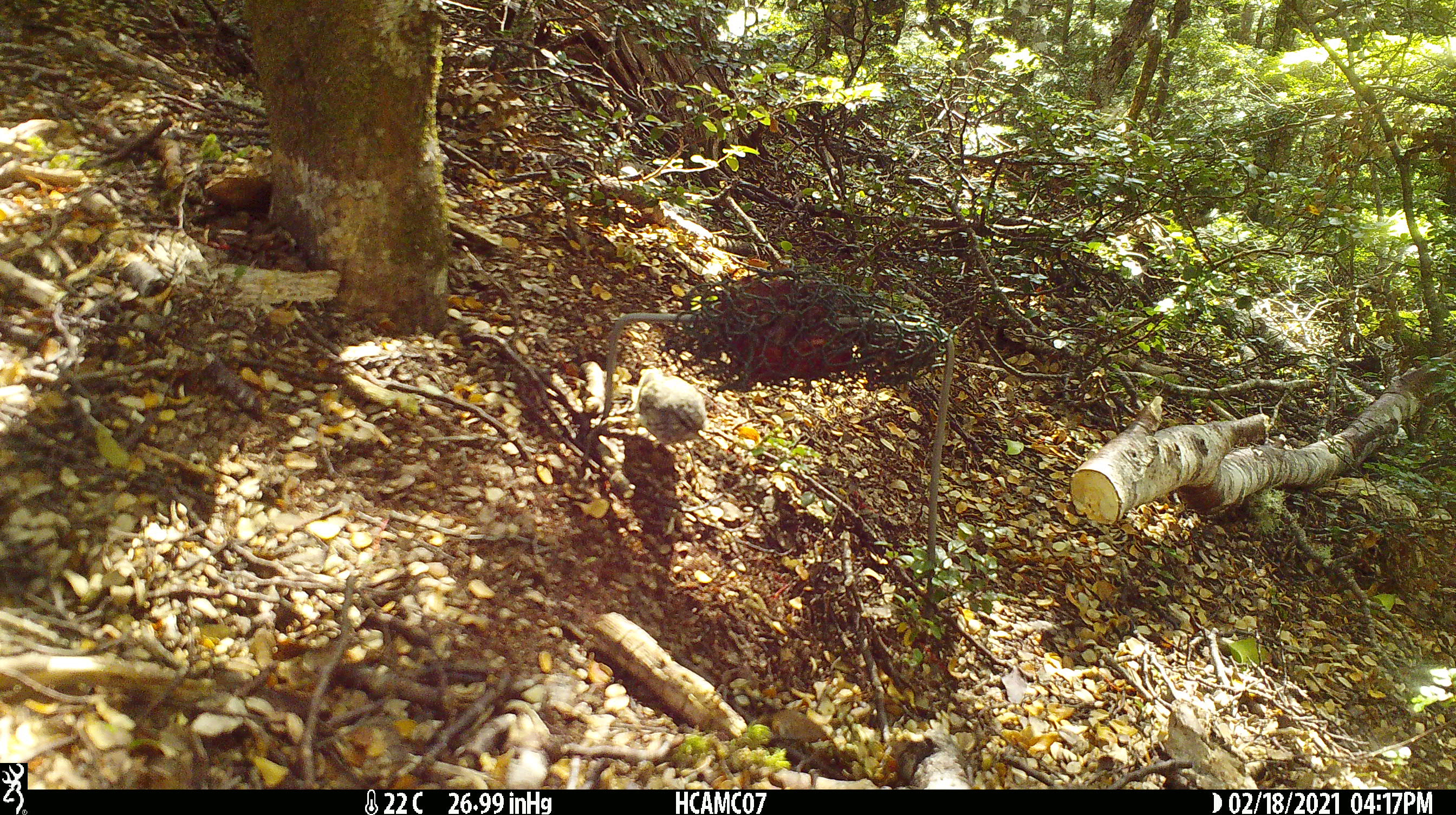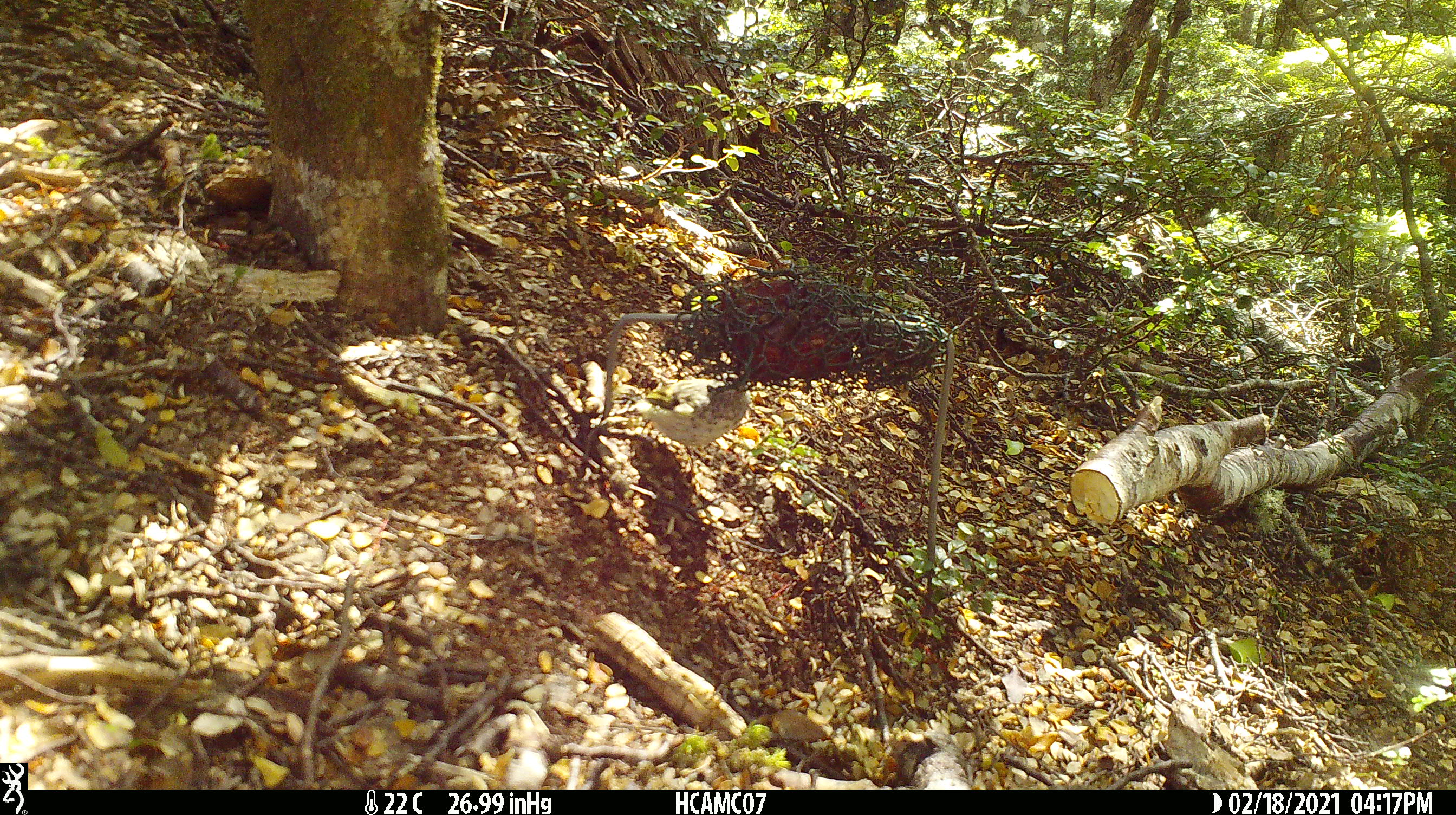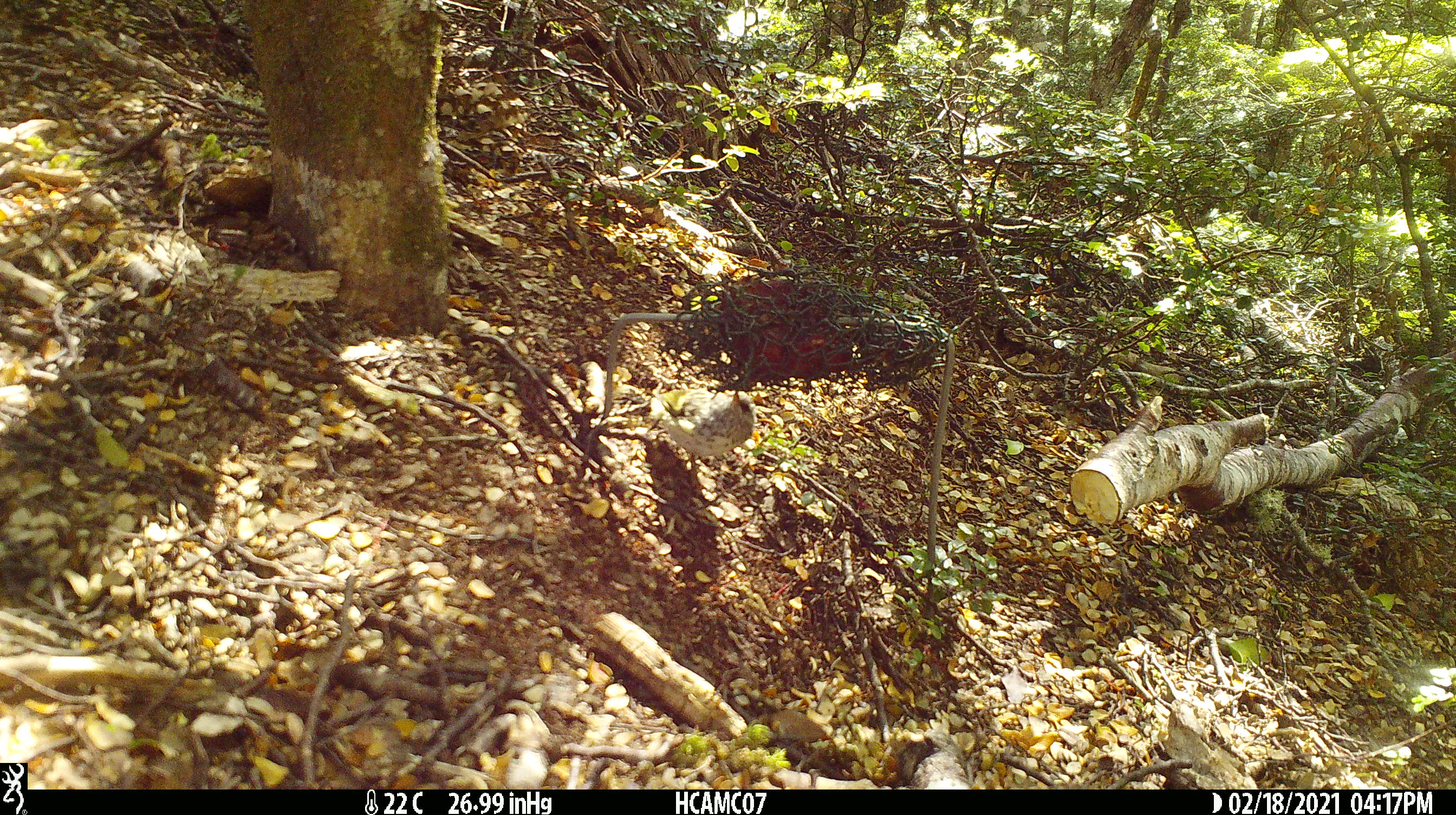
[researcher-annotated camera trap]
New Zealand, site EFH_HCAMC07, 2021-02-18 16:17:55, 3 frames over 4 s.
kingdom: Animalia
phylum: Chordata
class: Aves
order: Passeriformes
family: Acanthisittidae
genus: Acanthisitta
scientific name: Acanthisitta chloris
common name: rifleman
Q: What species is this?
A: Rifleman (Acanthisitta chloris).